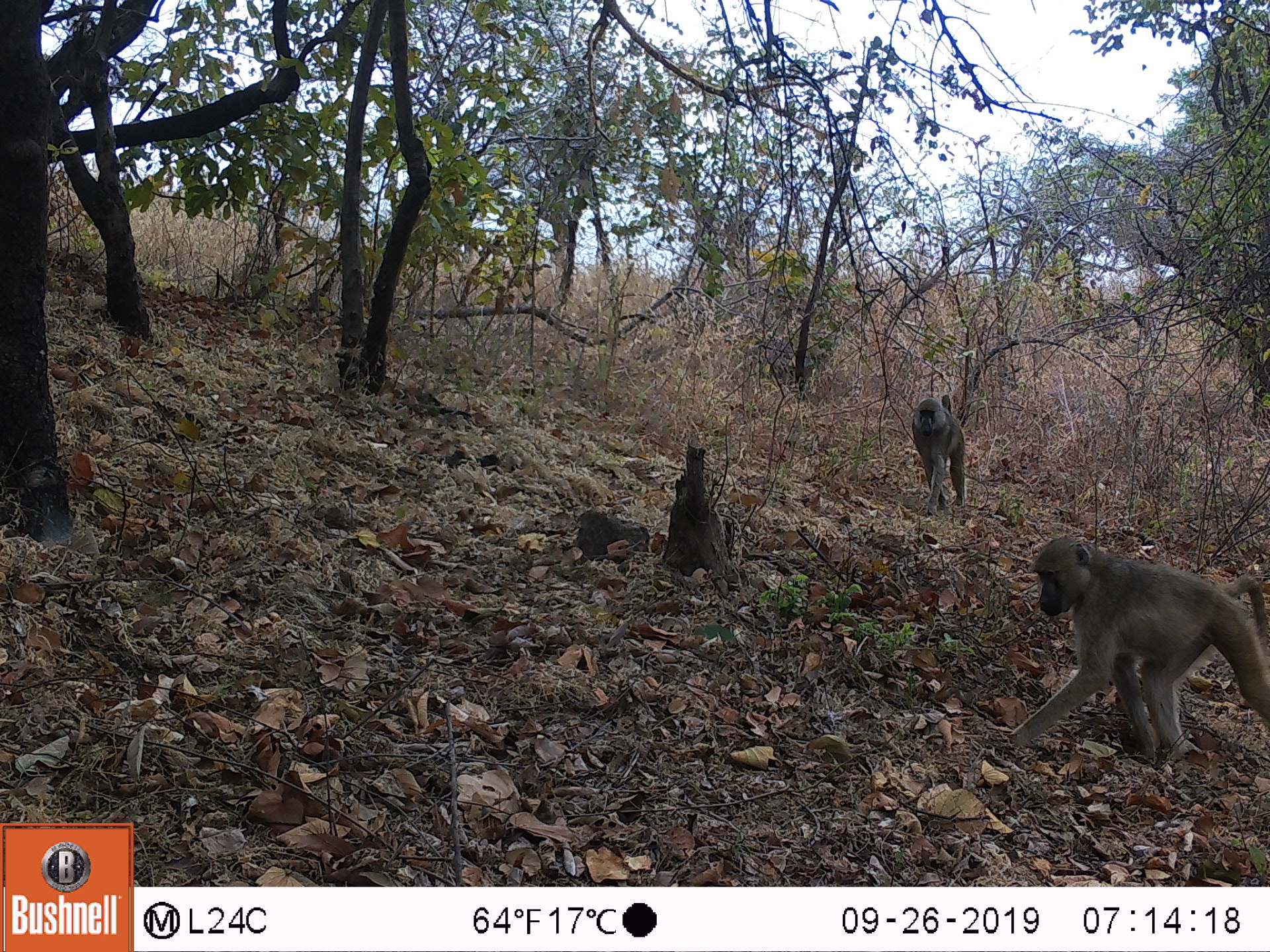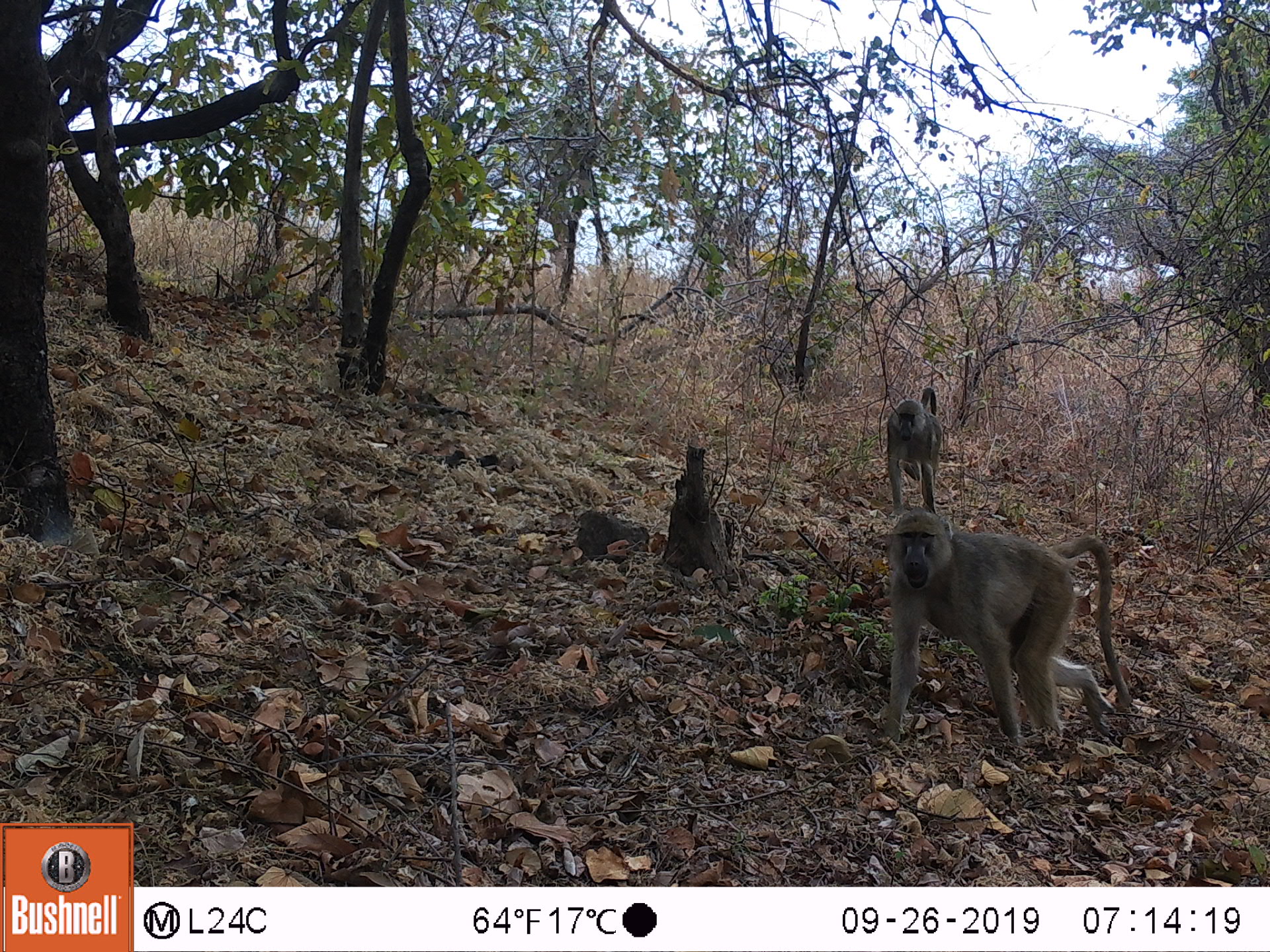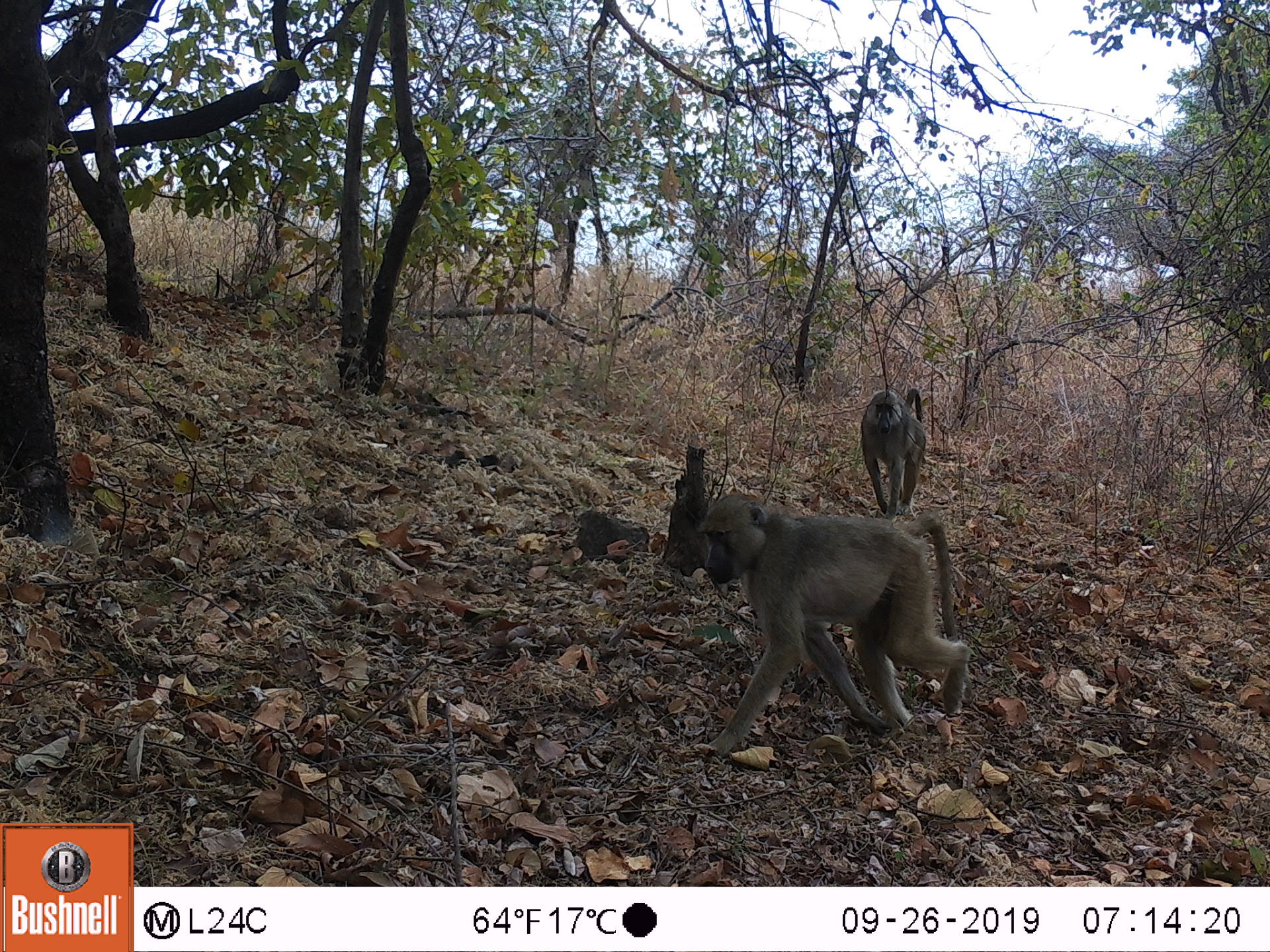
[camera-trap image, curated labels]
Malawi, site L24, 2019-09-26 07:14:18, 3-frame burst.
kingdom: Animalia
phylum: Chordata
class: Mammalia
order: Primates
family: Cercopithecidae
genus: Papio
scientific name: Papio cynocephalus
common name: yellow baboon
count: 2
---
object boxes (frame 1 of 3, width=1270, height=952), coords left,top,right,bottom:
yellow baboon: 996,543,1262,762; 897,388,971,515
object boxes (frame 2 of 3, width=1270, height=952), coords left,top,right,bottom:
yellow baboon: 875,510,1130,749; 878,385,953,515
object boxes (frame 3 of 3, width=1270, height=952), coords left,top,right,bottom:
yellow baboon: 696,486,968,749; 855,382,934,510